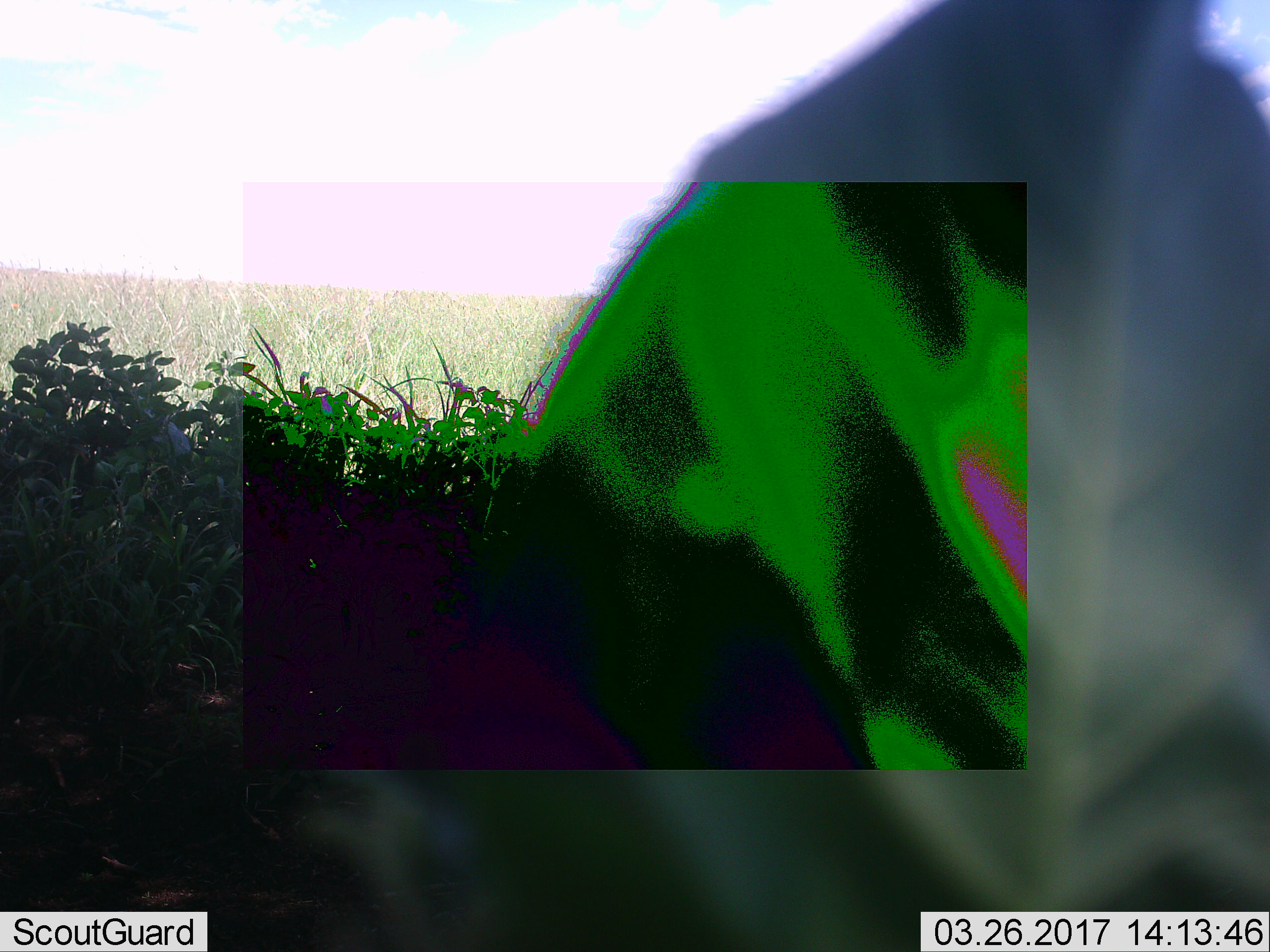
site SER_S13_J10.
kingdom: Animalia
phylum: Chordata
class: Mammalia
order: Perissodactyla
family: Equidae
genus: Equus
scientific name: Equus quagga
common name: plains zebra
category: zebraplains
Zebraplains (plains zebra) (Equus quagga), count 1. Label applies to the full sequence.